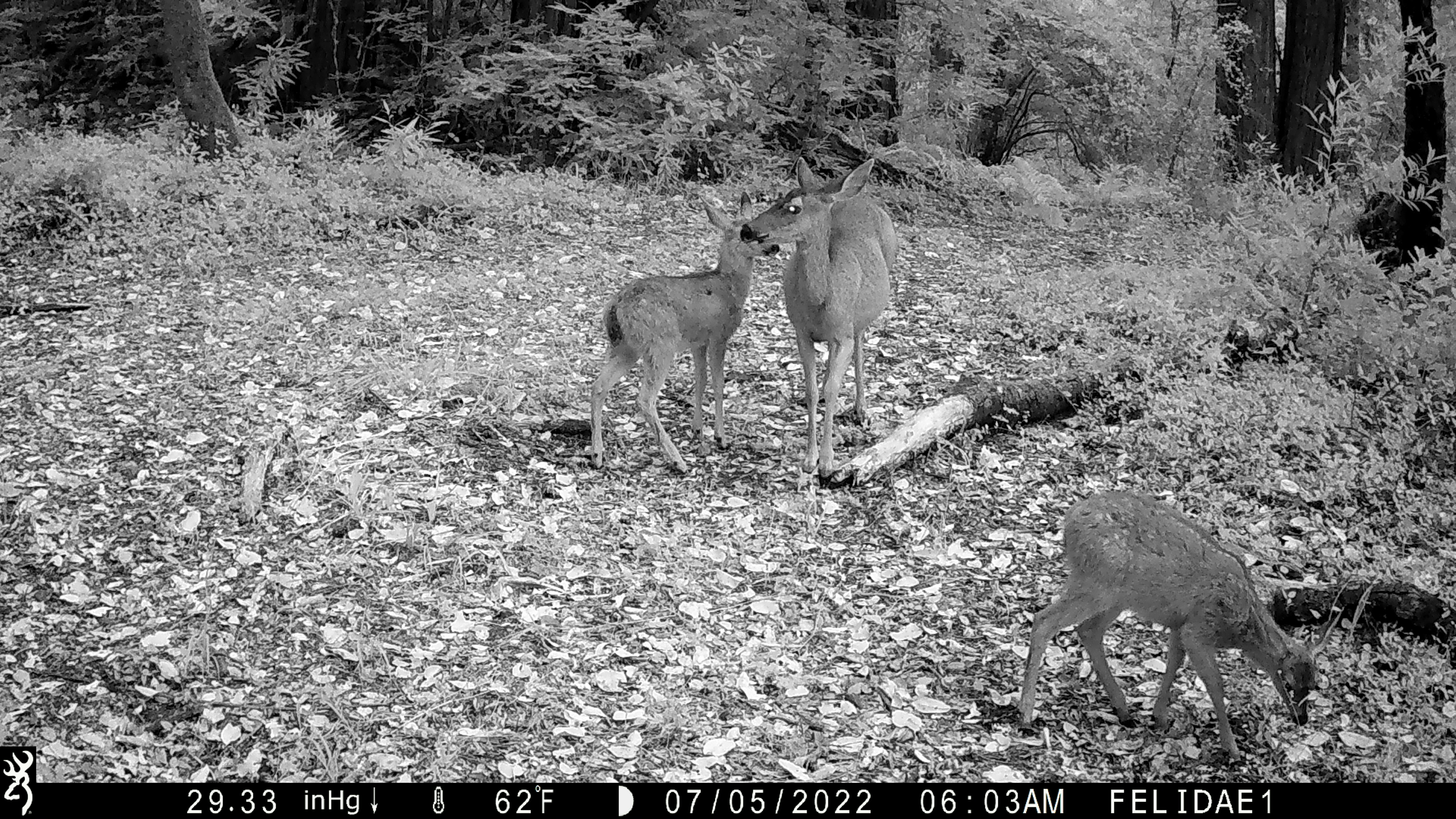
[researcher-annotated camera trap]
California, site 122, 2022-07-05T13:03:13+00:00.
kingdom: Animalia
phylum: Chordata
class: Mammalia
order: Artiodactyla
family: Cervidae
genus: Odocoileus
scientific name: Odocoileus hemionus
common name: mule deer